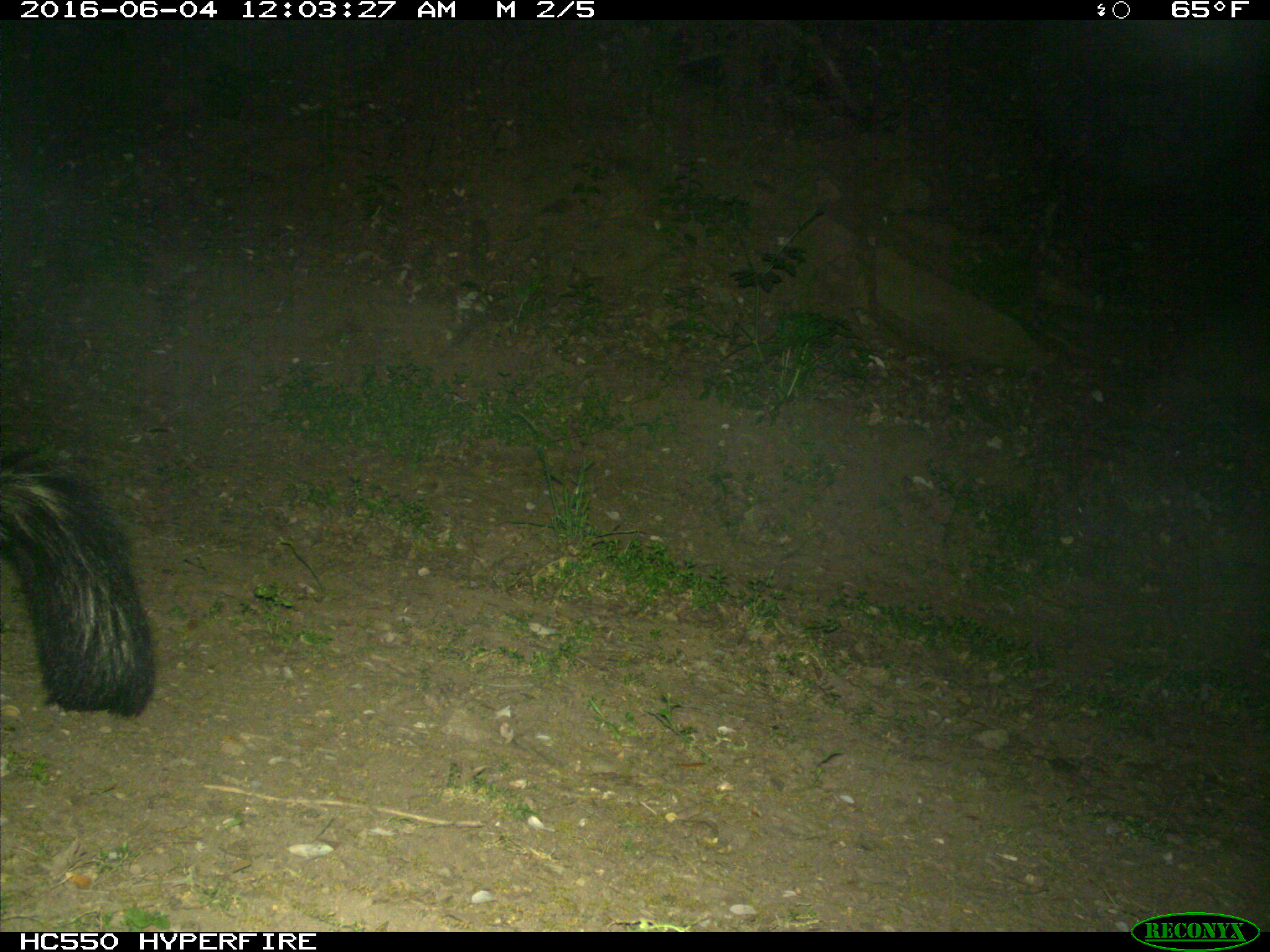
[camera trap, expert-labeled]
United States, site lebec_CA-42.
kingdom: Animalia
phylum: Chordata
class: Mammalia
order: Carnivora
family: Mephitidae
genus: Mephitis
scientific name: Mephitis mephitis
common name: striped skunk